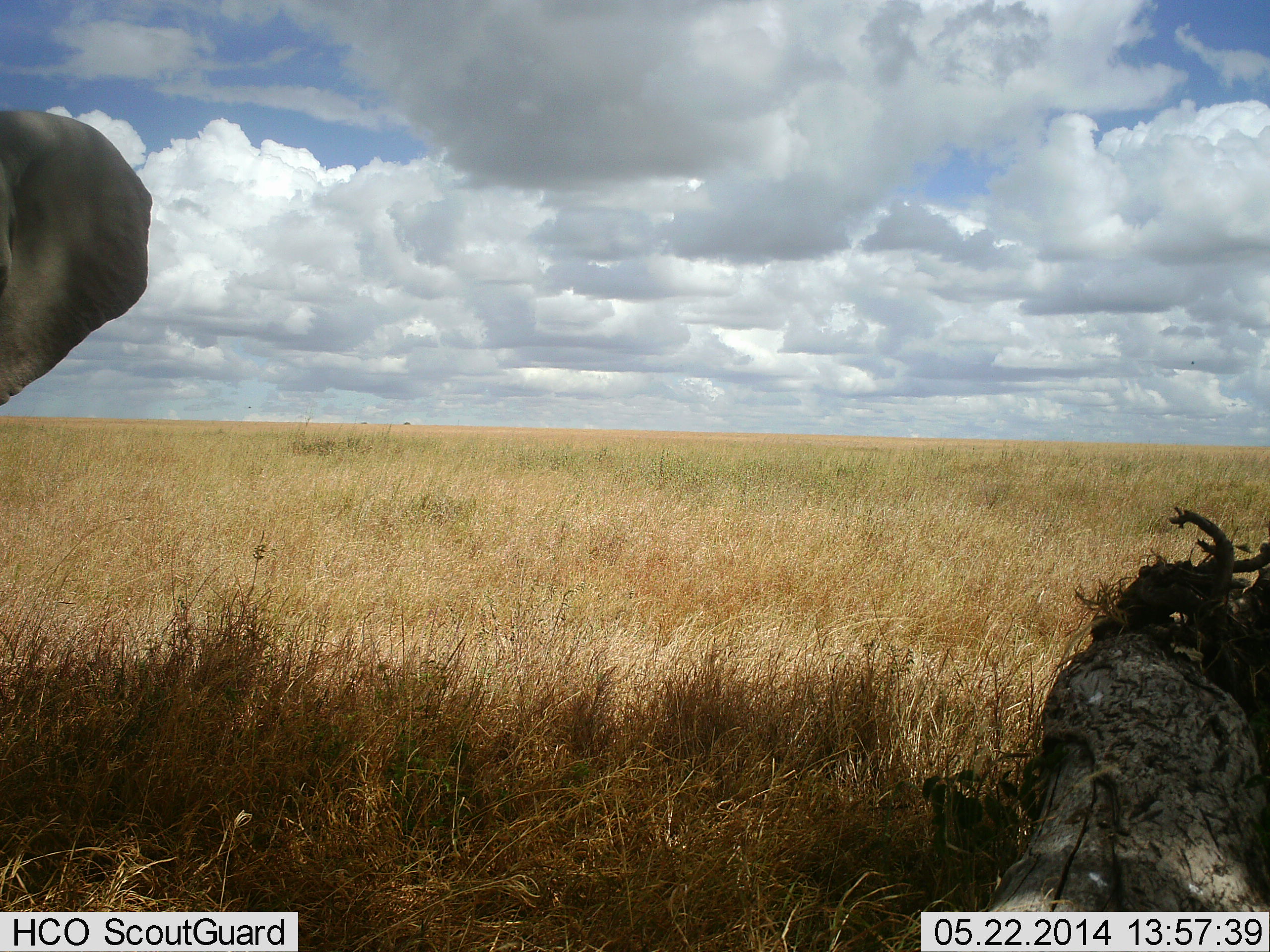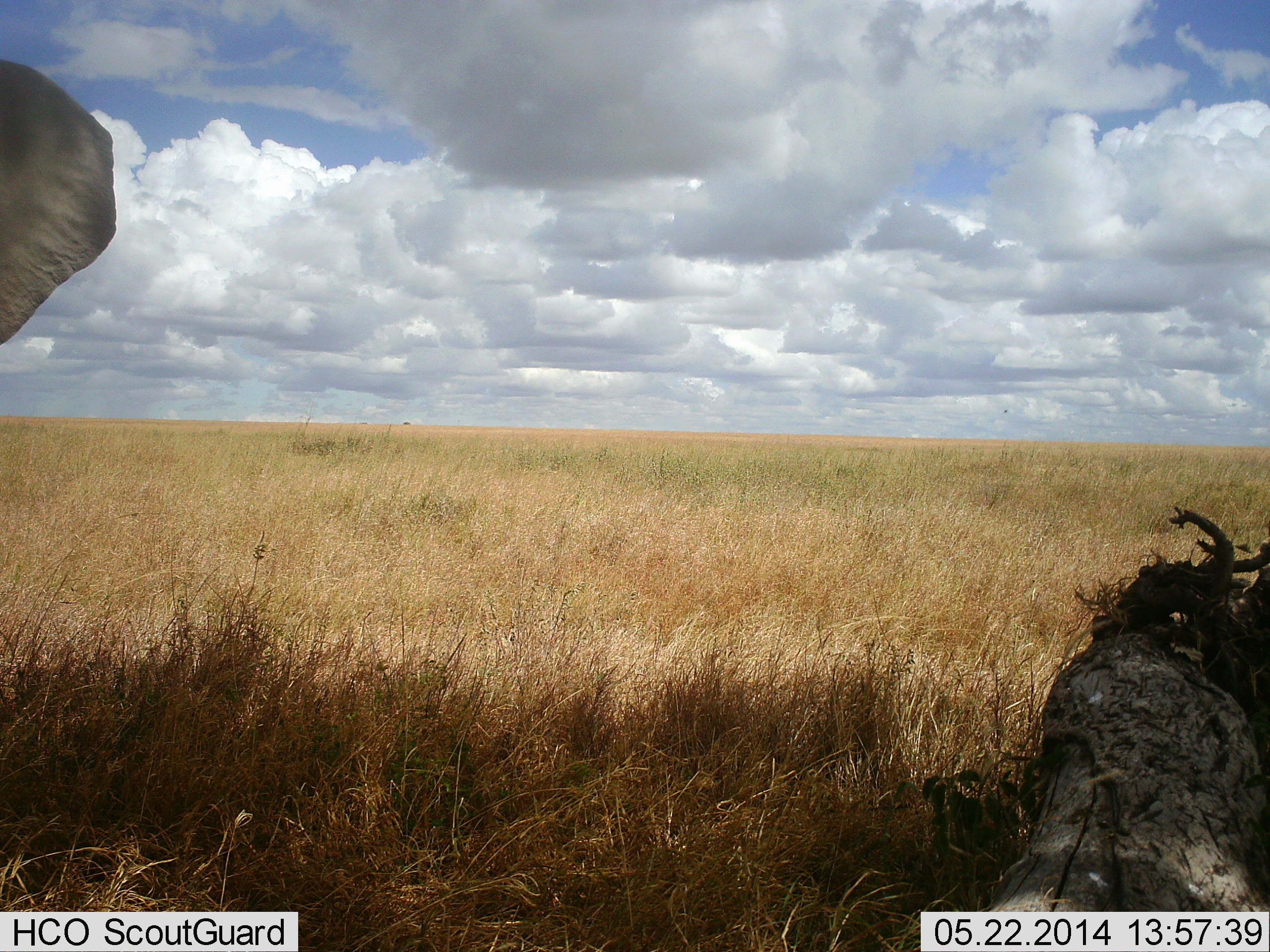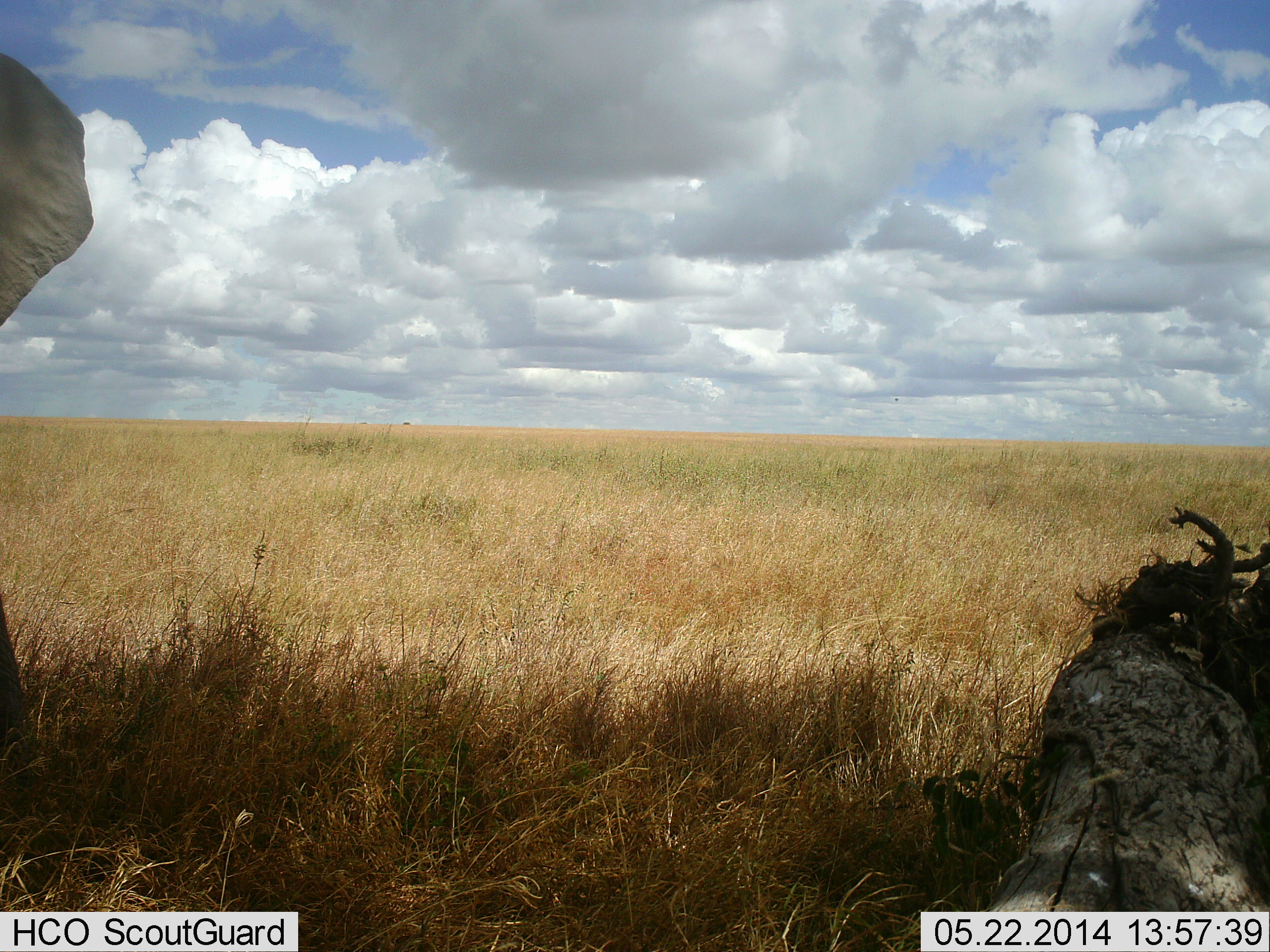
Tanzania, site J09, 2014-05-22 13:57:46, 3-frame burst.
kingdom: Animalia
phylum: Chordata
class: Mammalia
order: Proboscidea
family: Elephantidae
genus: Loxodonta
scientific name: Loxodonta africana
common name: african bush elephant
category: elephant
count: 1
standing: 74%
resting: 0%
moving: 29%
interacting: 0%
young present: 0%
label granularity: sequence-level